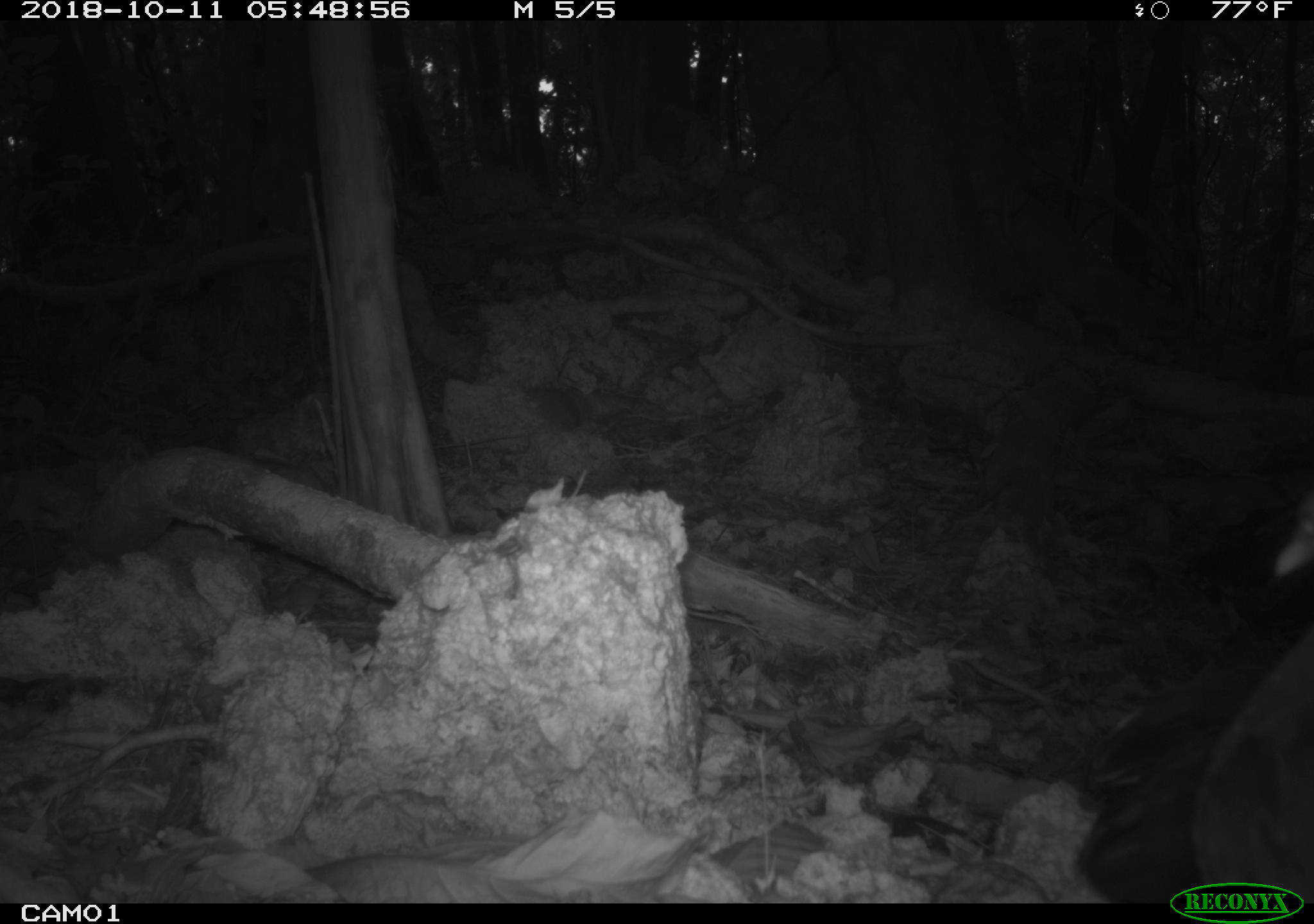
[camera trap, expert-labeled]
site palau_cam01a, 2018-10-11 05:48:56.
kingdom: Animalia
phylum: Chordata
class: Aves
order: Galliformes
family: Megapodiidae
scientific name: Megapodiidae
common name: megapode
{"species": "megapode (Megapodiidae)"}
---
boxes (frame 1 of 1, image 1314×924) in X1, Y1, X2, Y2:
megapode: 1071, 459, 1313, 904